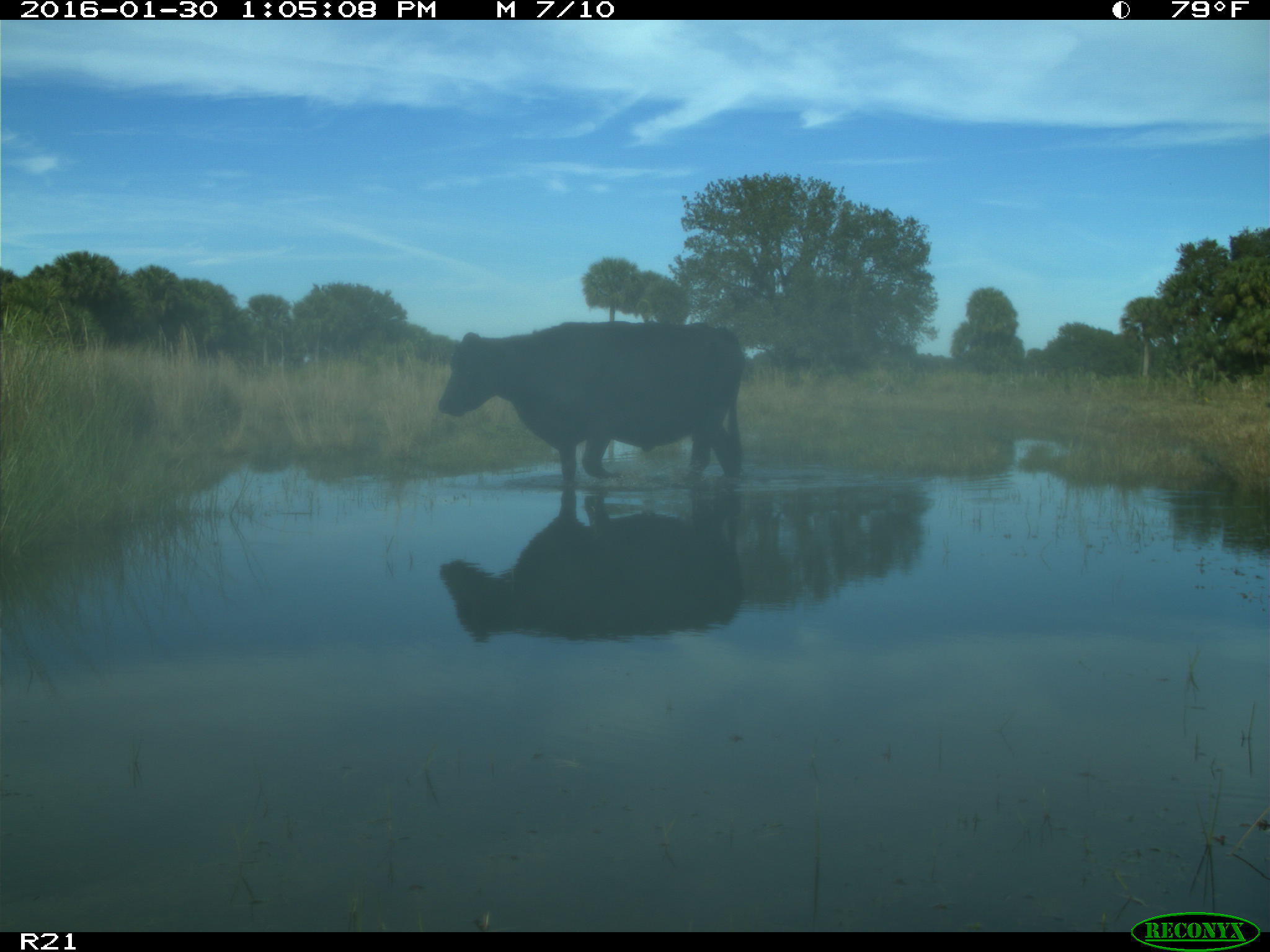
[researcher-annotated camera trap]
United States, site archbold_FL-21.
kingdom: Animalia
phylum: Chordata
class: Mammalia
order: Artiodactyla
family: Bovidae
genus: Bos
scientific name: Bos taurus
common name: domestic cow